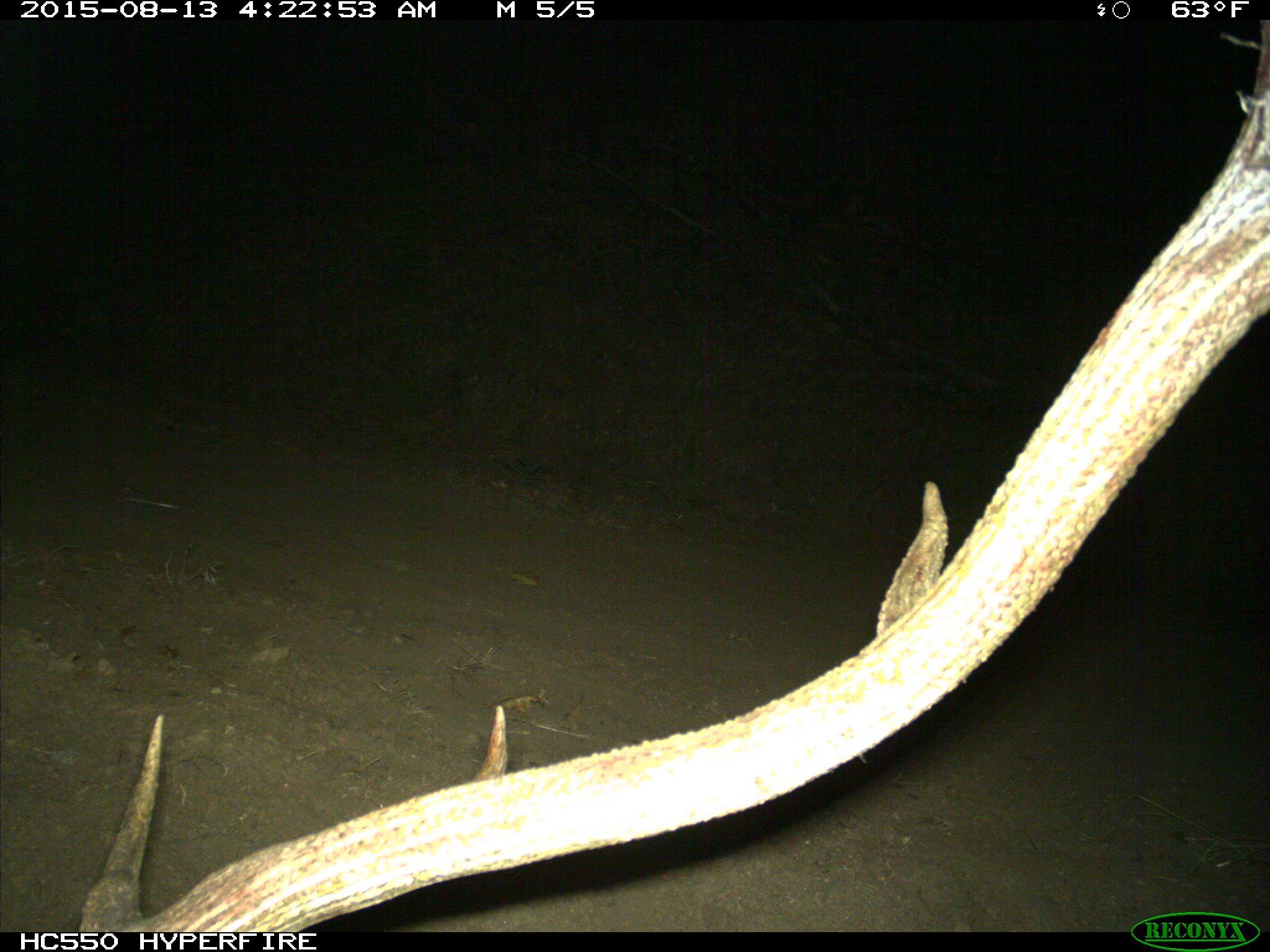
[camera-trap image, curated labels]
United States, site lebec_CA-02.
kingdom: Animalia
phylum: Chordata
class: Mammalia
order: Artiodactyla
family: Cervidae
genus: Cervus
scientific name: Cervus canadensis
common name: elk